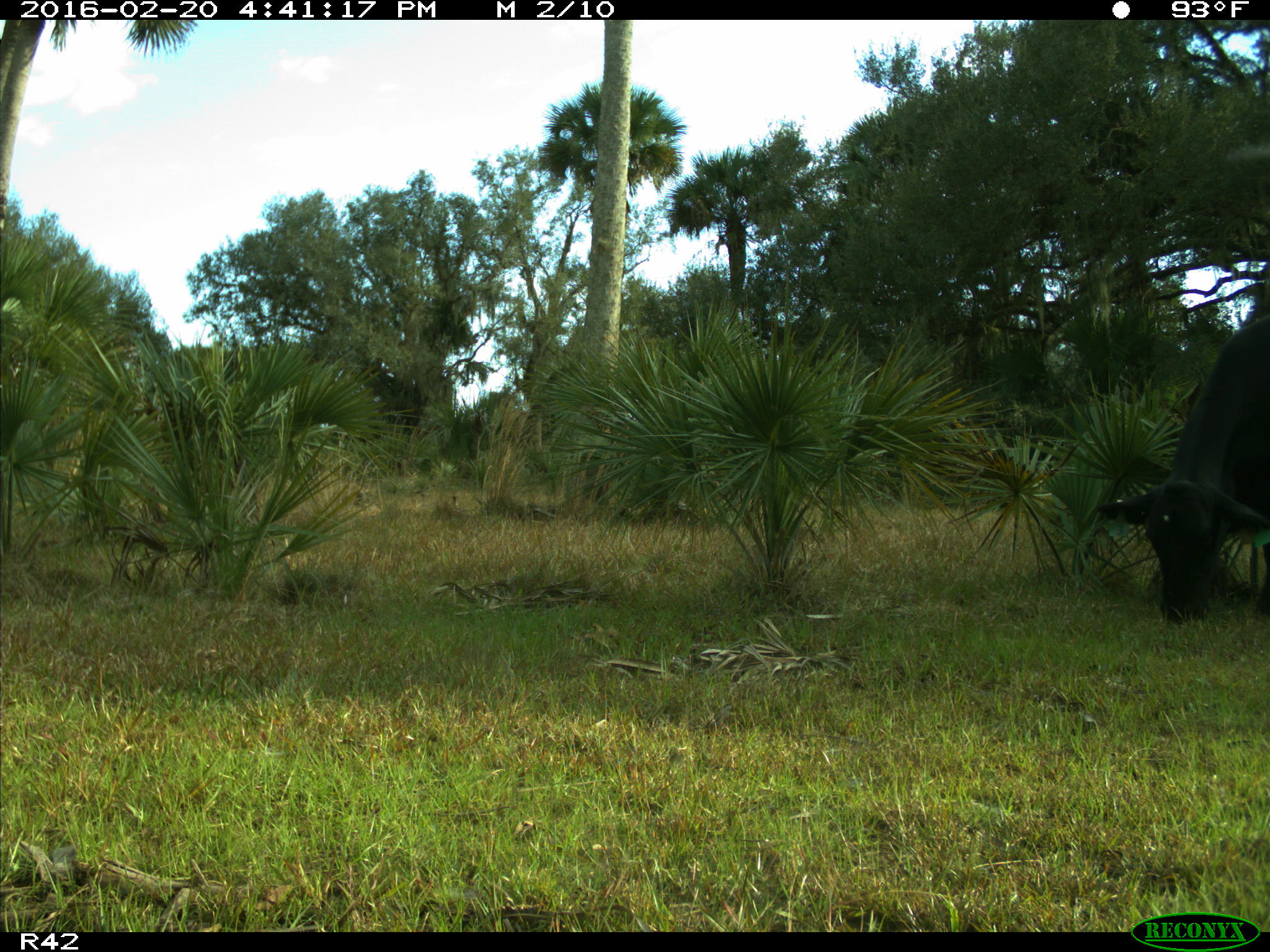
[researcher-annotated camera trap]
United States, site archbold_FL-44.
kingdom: Animalia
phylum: Chordata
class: Mammalia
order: Artiodactyla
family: Bovidae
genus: Bos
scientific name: Bos taurus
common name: domestic cow